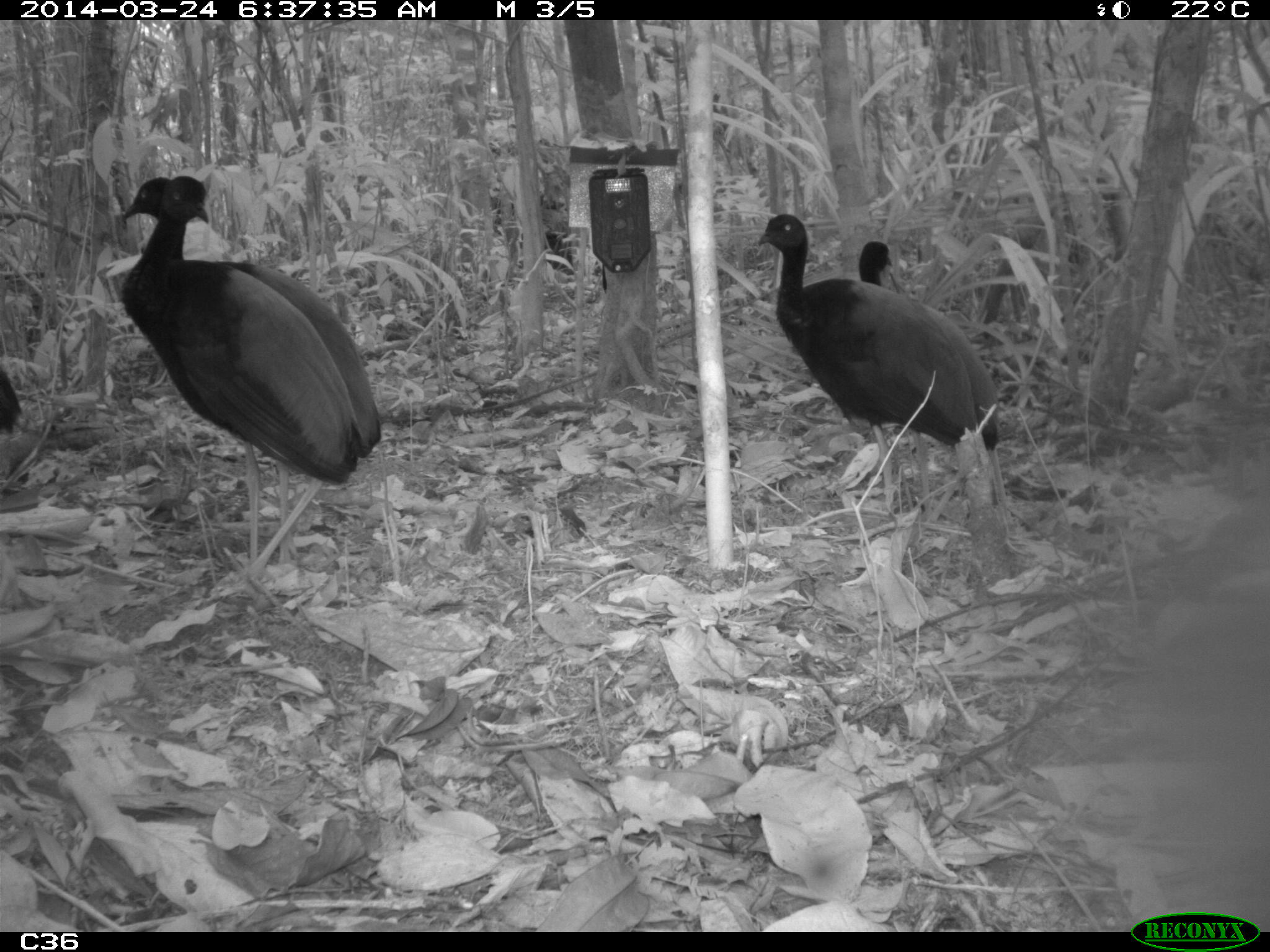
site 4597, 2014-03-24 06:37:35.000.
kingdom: Animalia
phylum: Chordata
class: Aves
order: Gruiformes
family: Psophiidae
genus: Psophia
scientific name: Psophia crepitans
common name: gray-winged trumpeter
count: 9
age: adult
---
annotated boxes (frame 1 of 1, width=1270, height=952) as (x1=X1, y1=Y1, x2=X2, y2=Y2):
psophia crepitans: (x1=121, y1=175, x2=383, y2=614); (x1=126, y1=175, x2=361, y2=618); (x1=755, y1=211, x2=979, y2=539); (x1=855, y1=237, x2=1030, y2=559); (x1=0, y1=365, x2=24, y2=439)